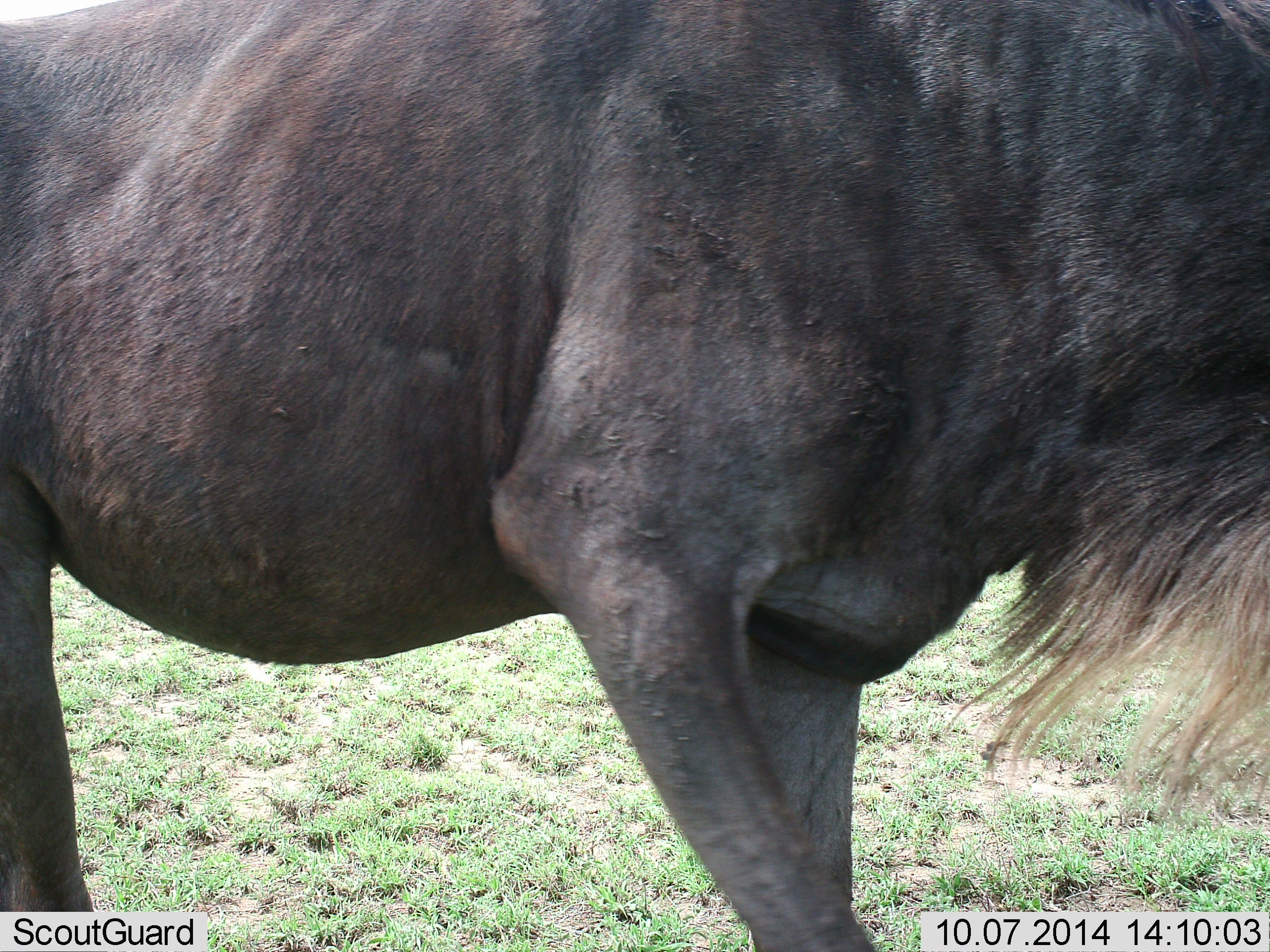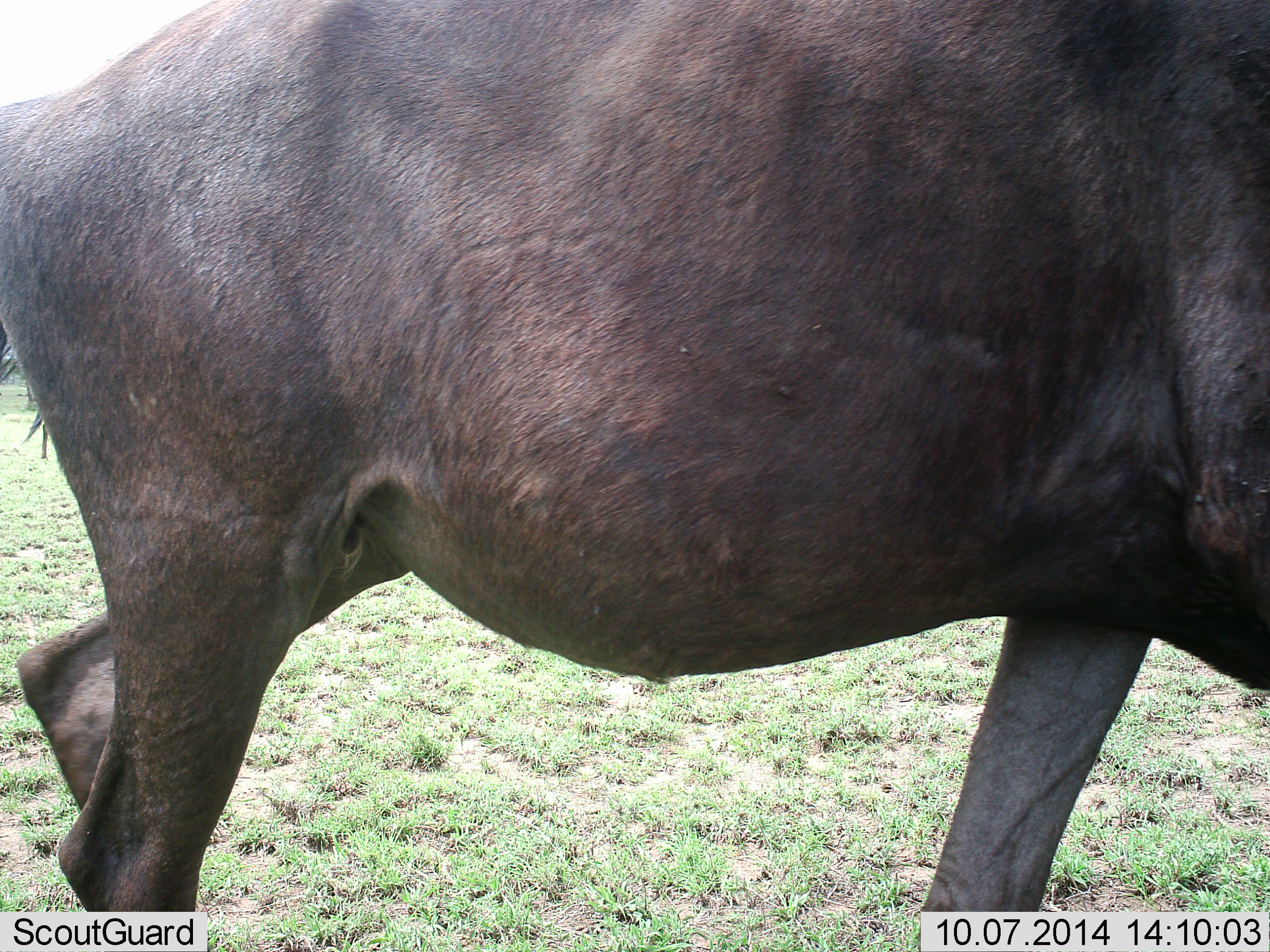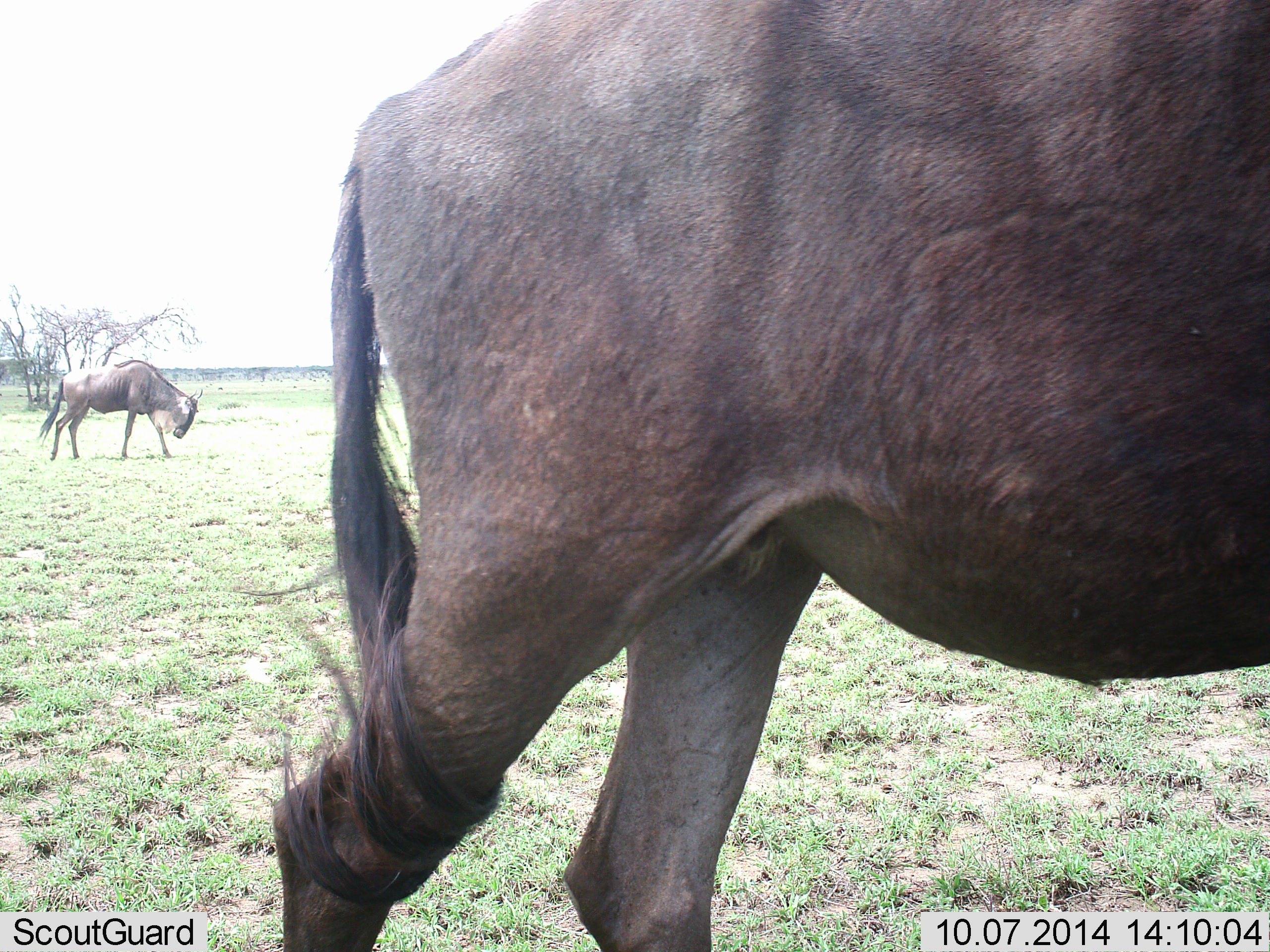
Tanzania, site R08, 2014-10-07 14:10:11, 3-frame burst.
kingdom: Animalia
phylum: Chordata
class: Mammalia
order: Artiodactyla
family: Bovidae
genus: Connochaetes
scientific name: Connochaetes taurinus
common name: blue wildebeest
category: wildebeest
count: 2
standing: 10%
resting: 0%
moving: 100%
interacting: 0%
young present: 0%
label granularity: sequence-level